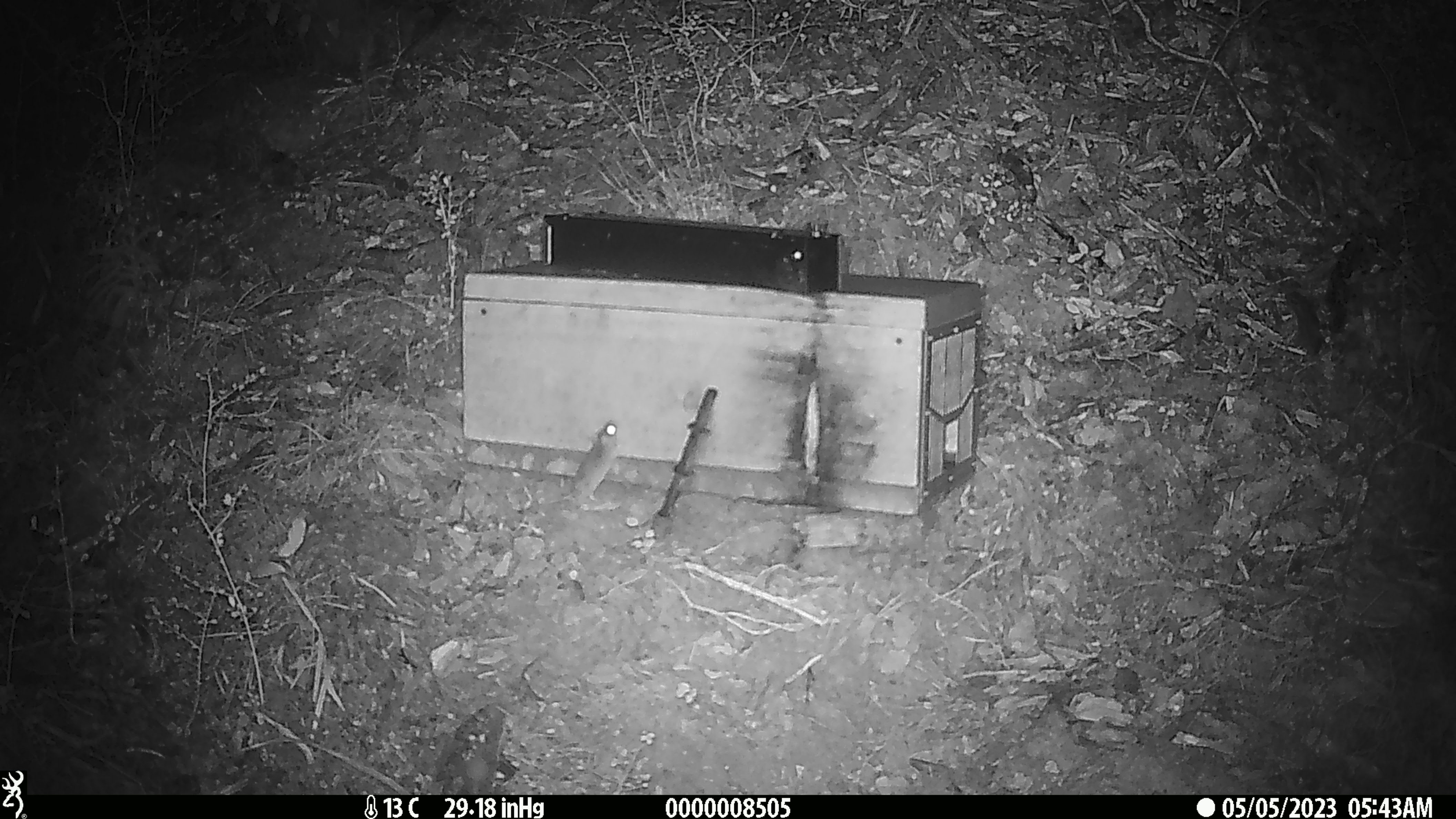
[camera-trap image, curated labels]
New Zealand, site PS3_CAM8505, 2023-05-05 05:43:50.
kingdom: Animalia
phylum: Chordata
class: Mammalia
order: Rodentia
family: Muridae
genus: Mus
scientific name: Mus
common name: mouse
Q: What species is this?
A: Mouse (Mus).